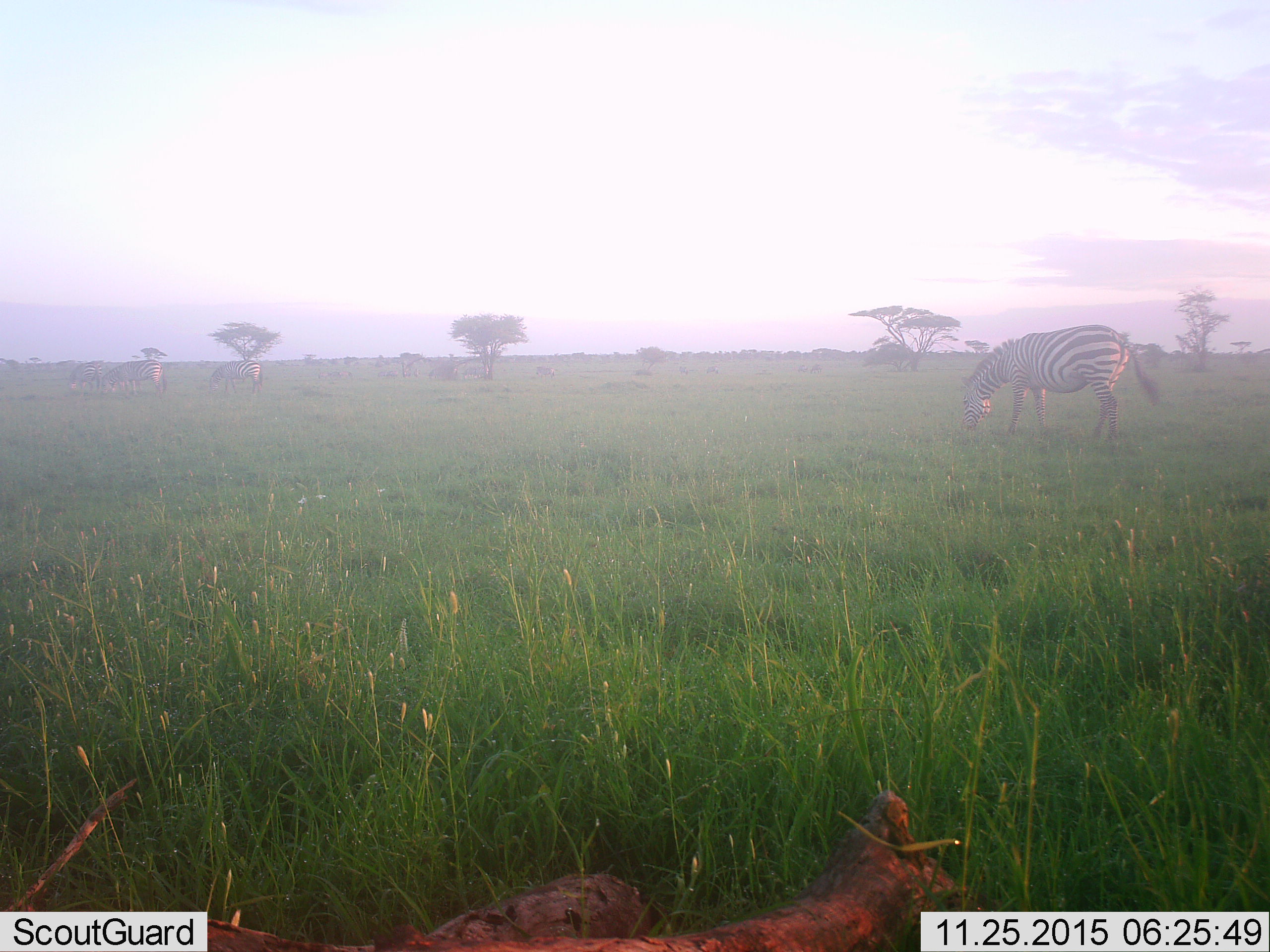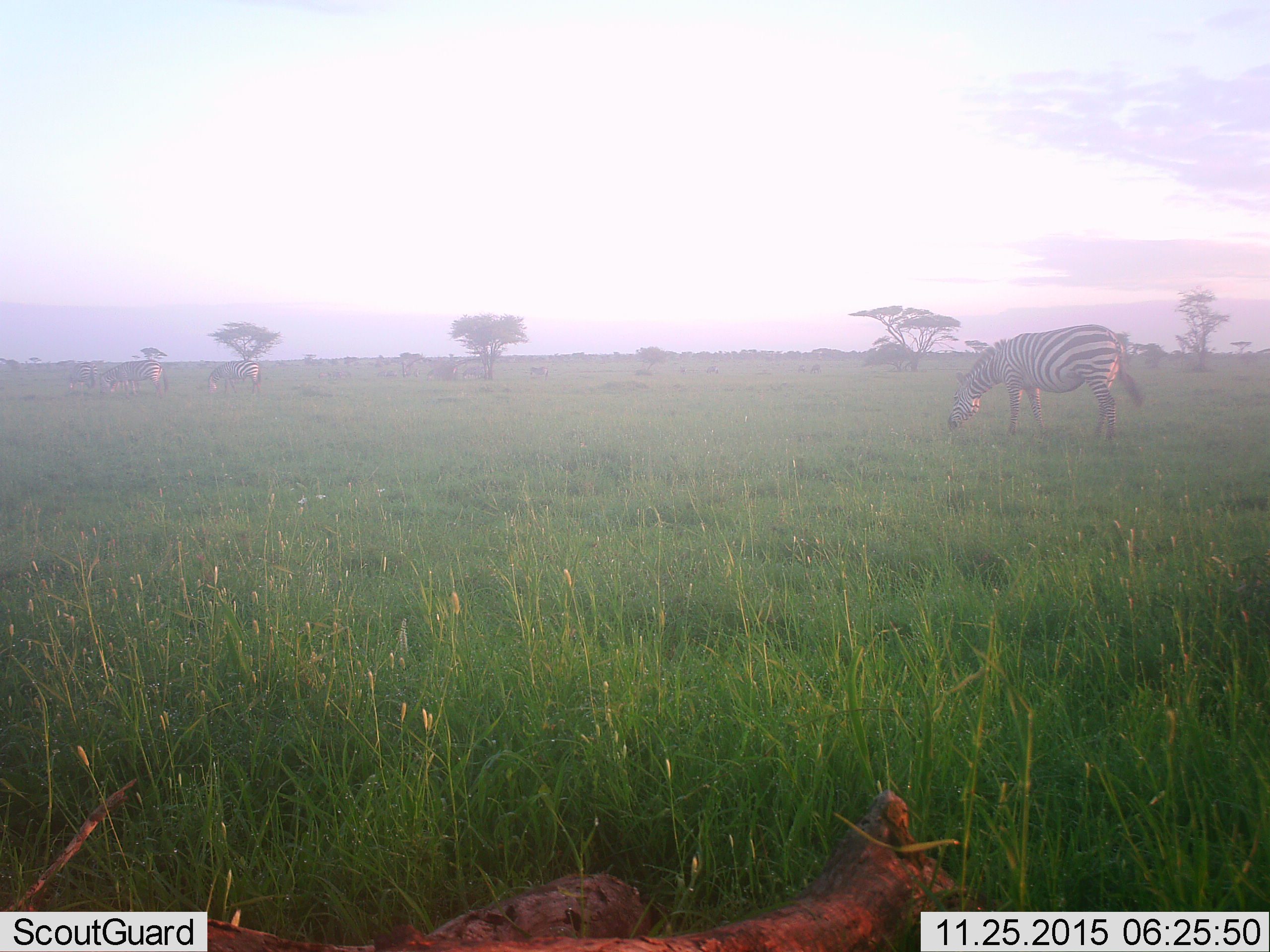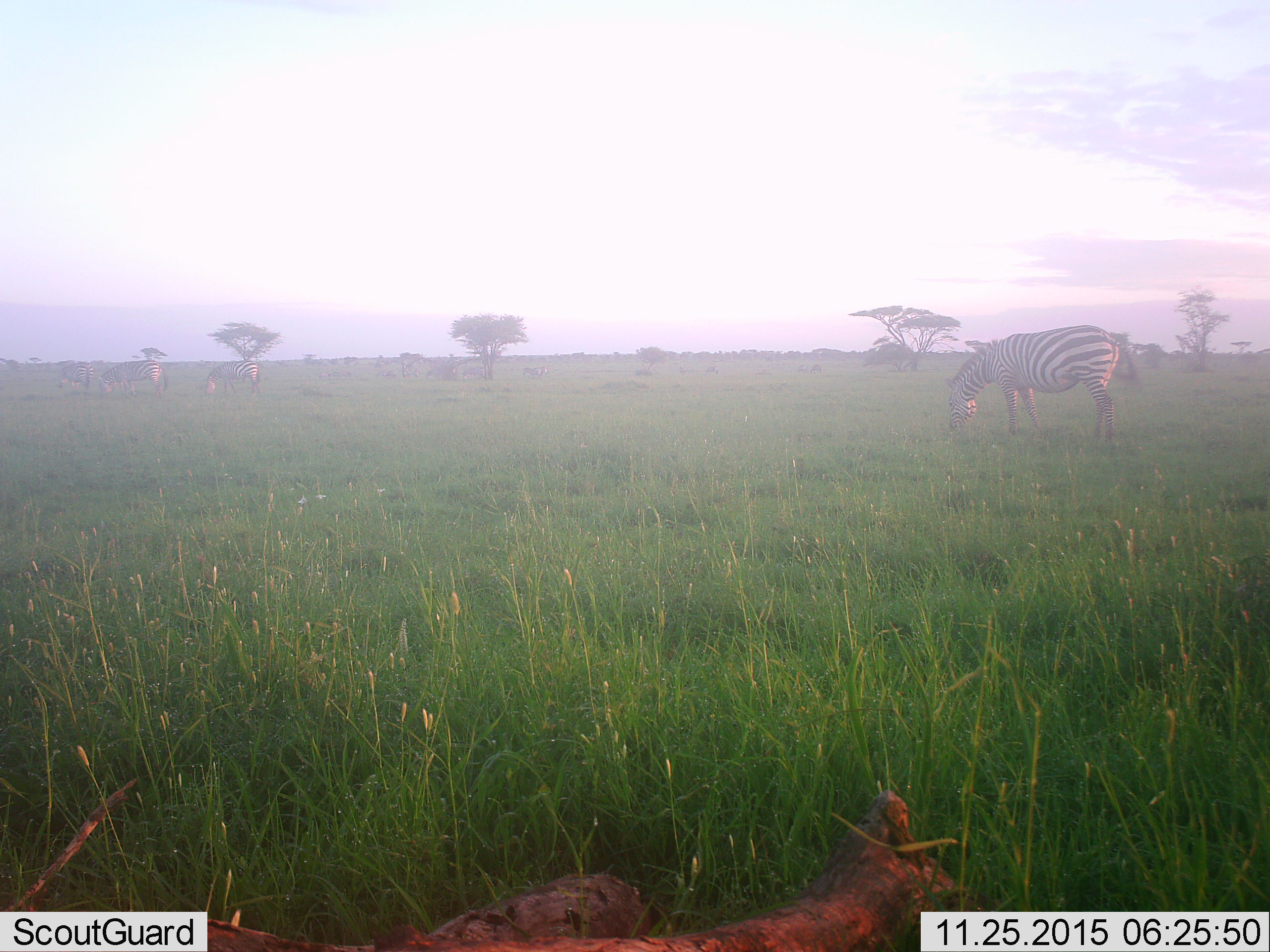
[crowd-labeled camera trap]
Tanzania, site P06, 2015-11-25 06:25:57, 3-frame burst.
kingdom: Animalia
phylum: Chordata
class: Mammalia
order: Perissodactyla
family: Equidae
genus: Equus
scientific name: Equus quagga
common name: plains zebra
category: zebra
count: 4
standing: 50%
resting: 0%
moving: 10%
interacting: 0%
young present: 0%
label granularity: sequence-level